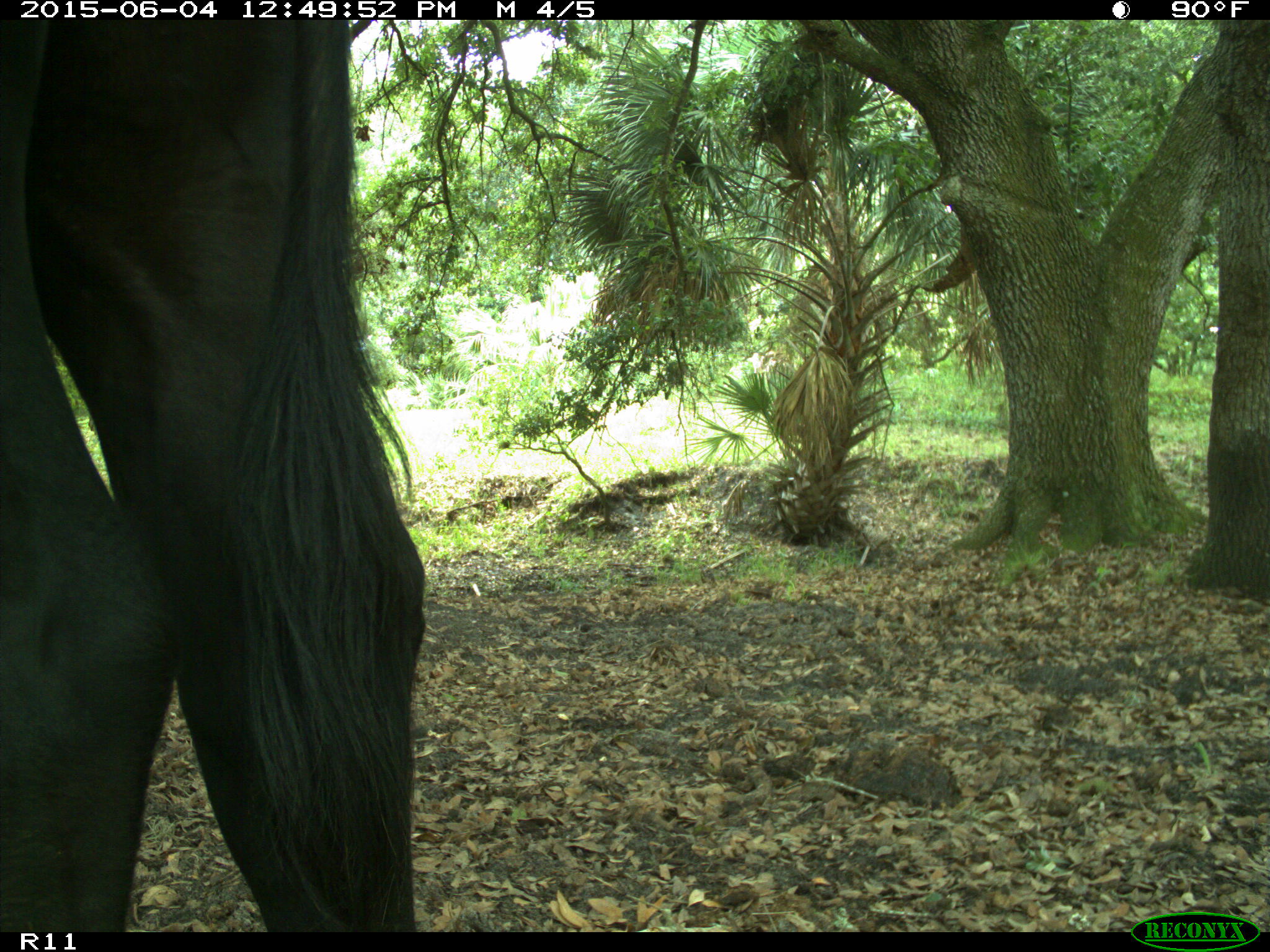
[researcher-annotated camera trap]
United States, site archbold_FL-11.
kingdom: Animalia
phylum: Chordata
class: Mammalia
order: Artiodactyla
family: Bovidae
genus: Bos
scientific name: Bos taurus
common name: domestic cow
Bos taurus (domestic cow).